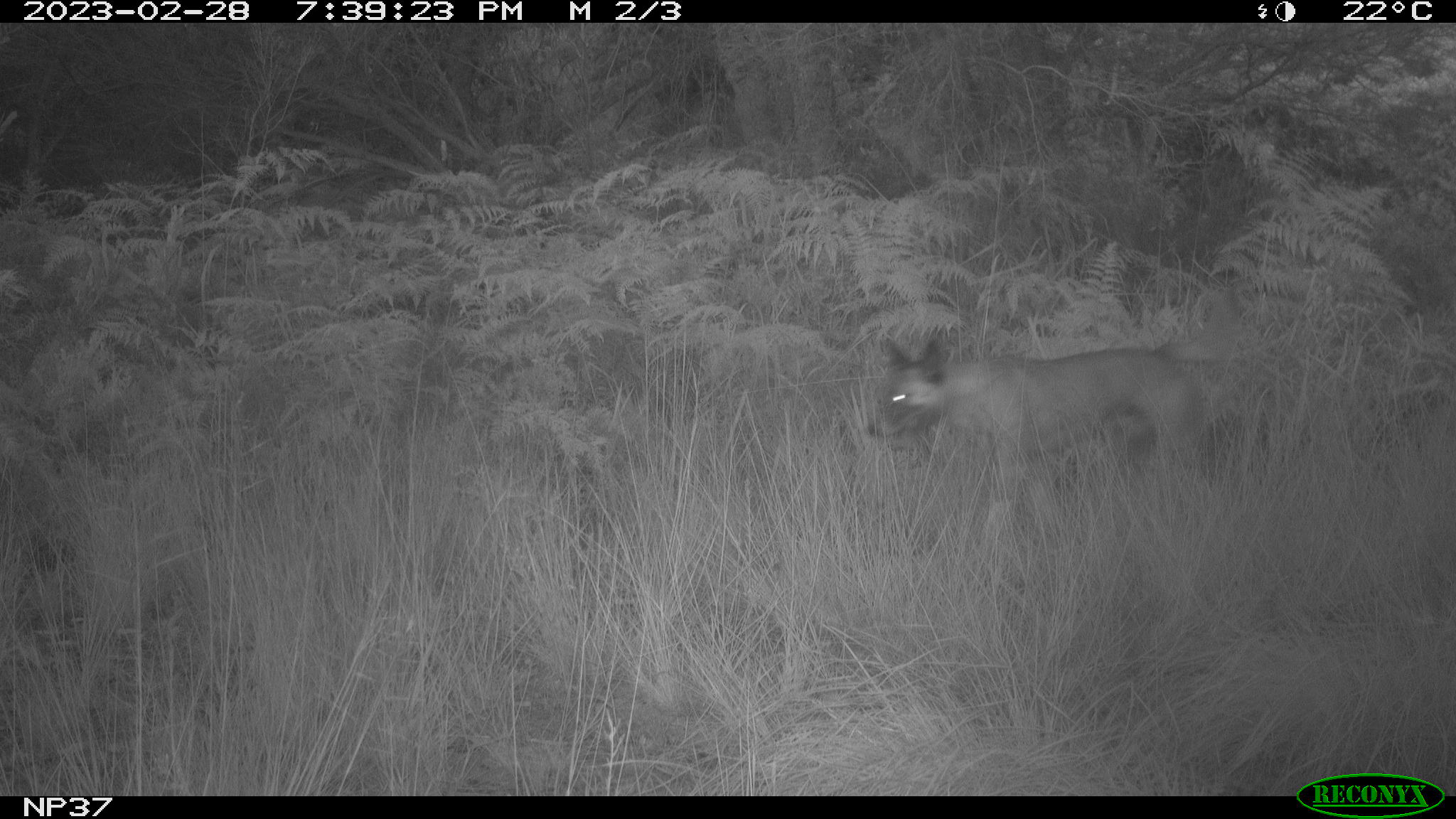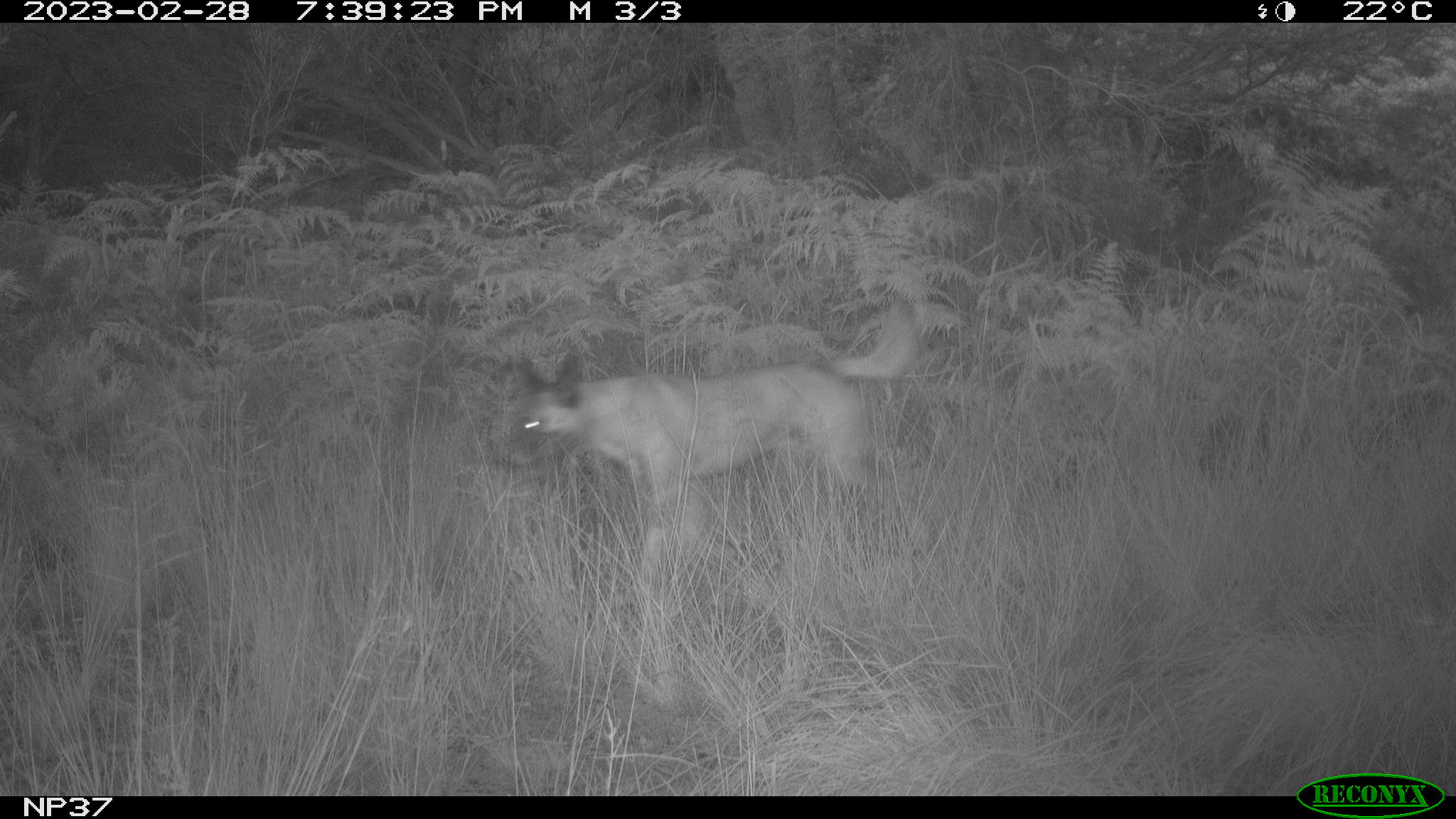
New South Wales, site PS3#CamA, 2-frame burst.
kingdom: Animalia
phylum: Chordata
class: Mammalia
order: Carnivora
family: Canidae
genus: Canis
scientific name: Canis familiaris dingo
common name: dingo